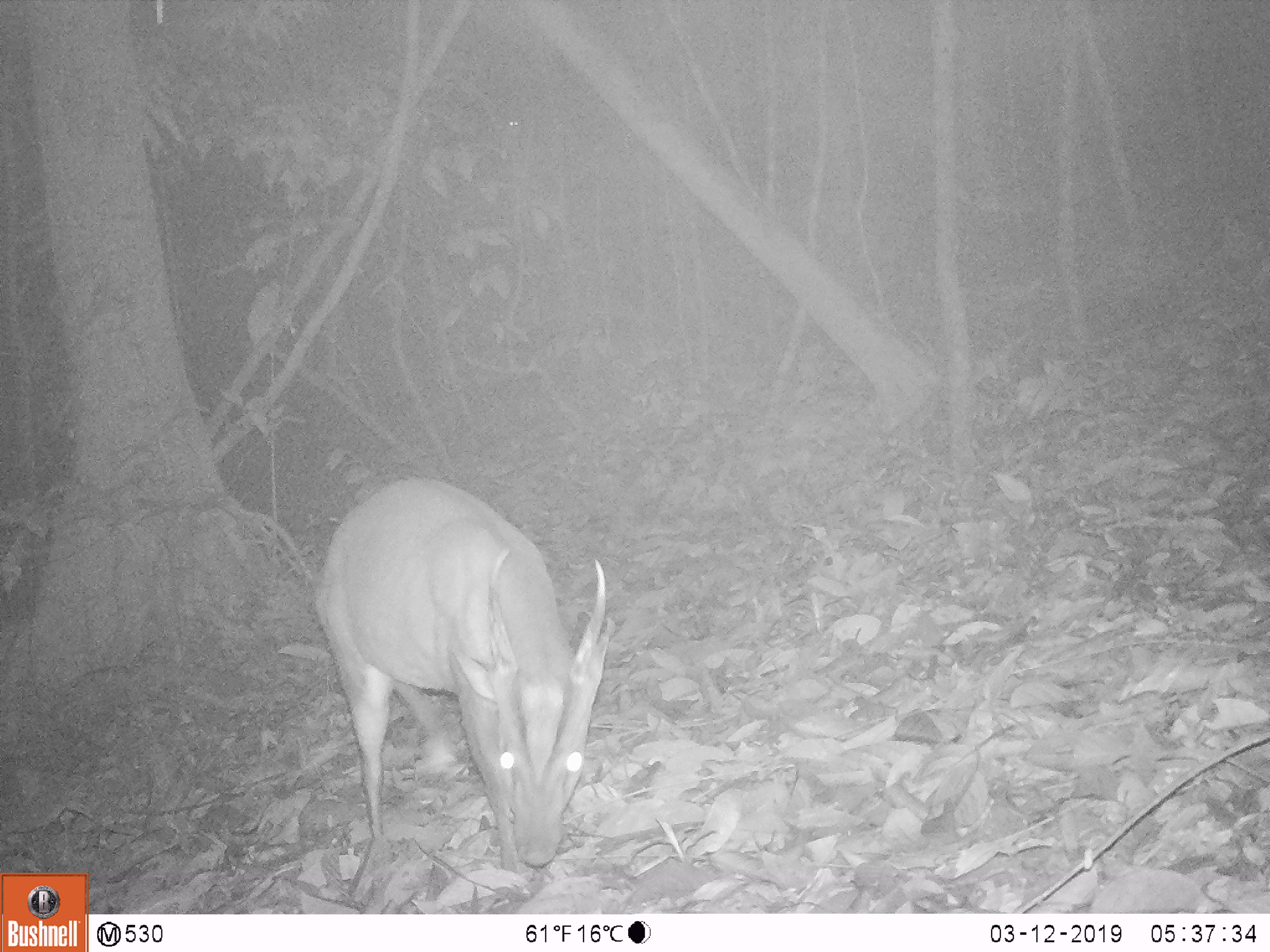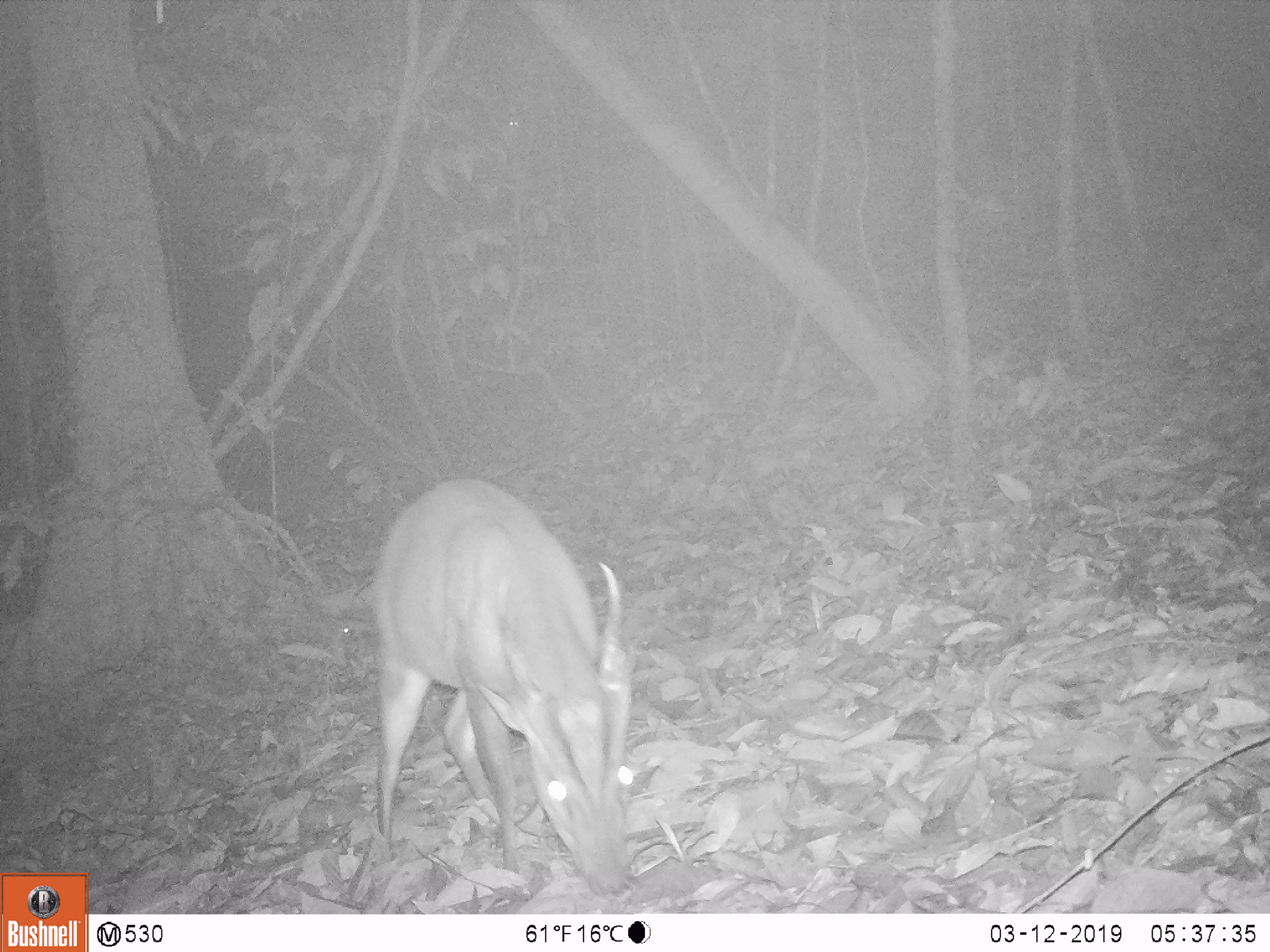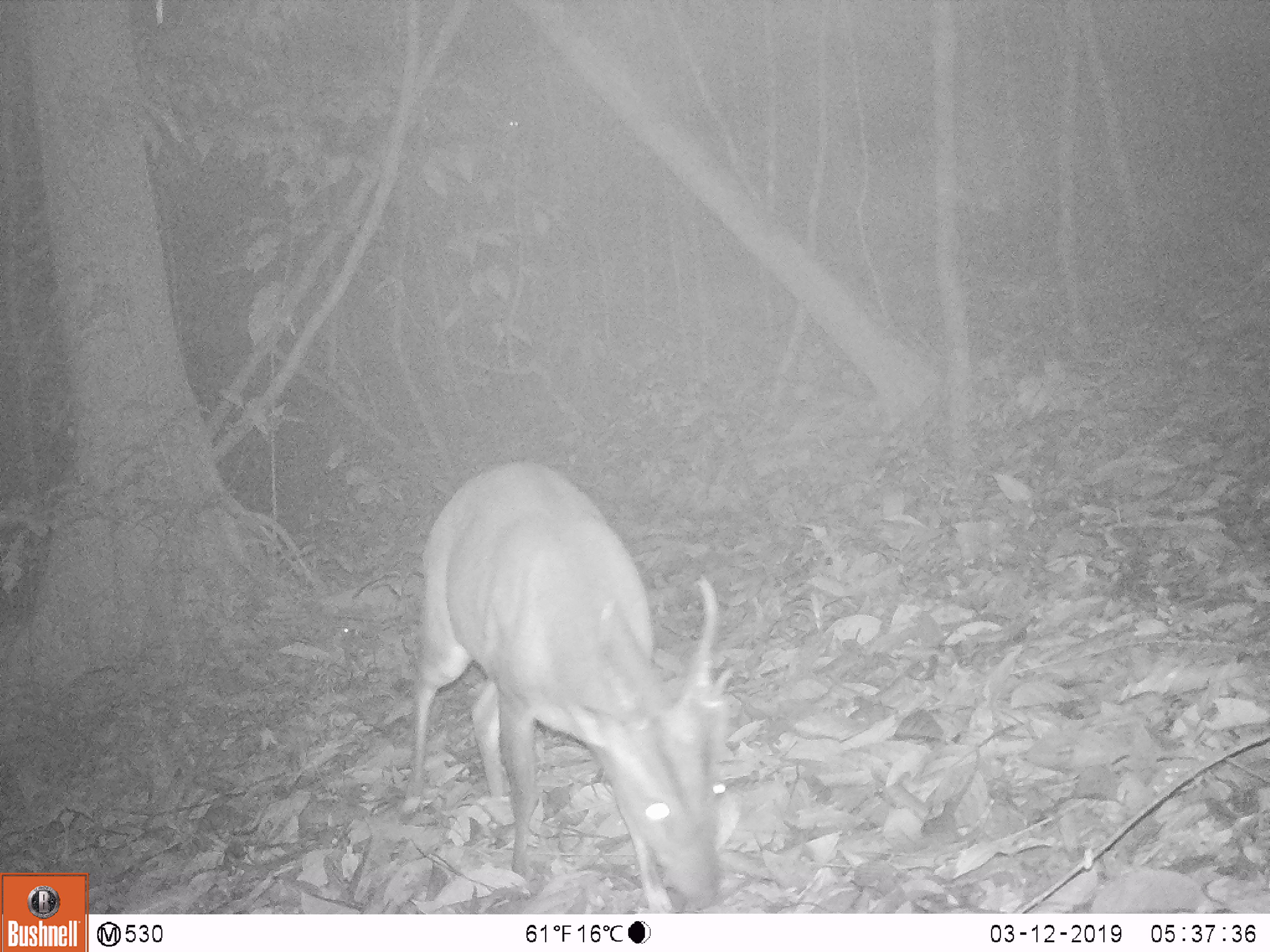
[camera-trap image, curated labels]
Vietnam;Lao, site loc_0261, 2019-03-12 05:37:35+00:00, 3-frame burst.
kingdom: Animalia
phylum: Chordata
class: Mammalia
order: Artiodactyla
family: Cervidae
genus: Muntiacus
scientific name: Muntiacus vuquangensis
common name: large-antlered muntjac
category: large antlered muntjac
Large antlered muntjac (large-antlered muntjac) (Muntiacus vuquangensis). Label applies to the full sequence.